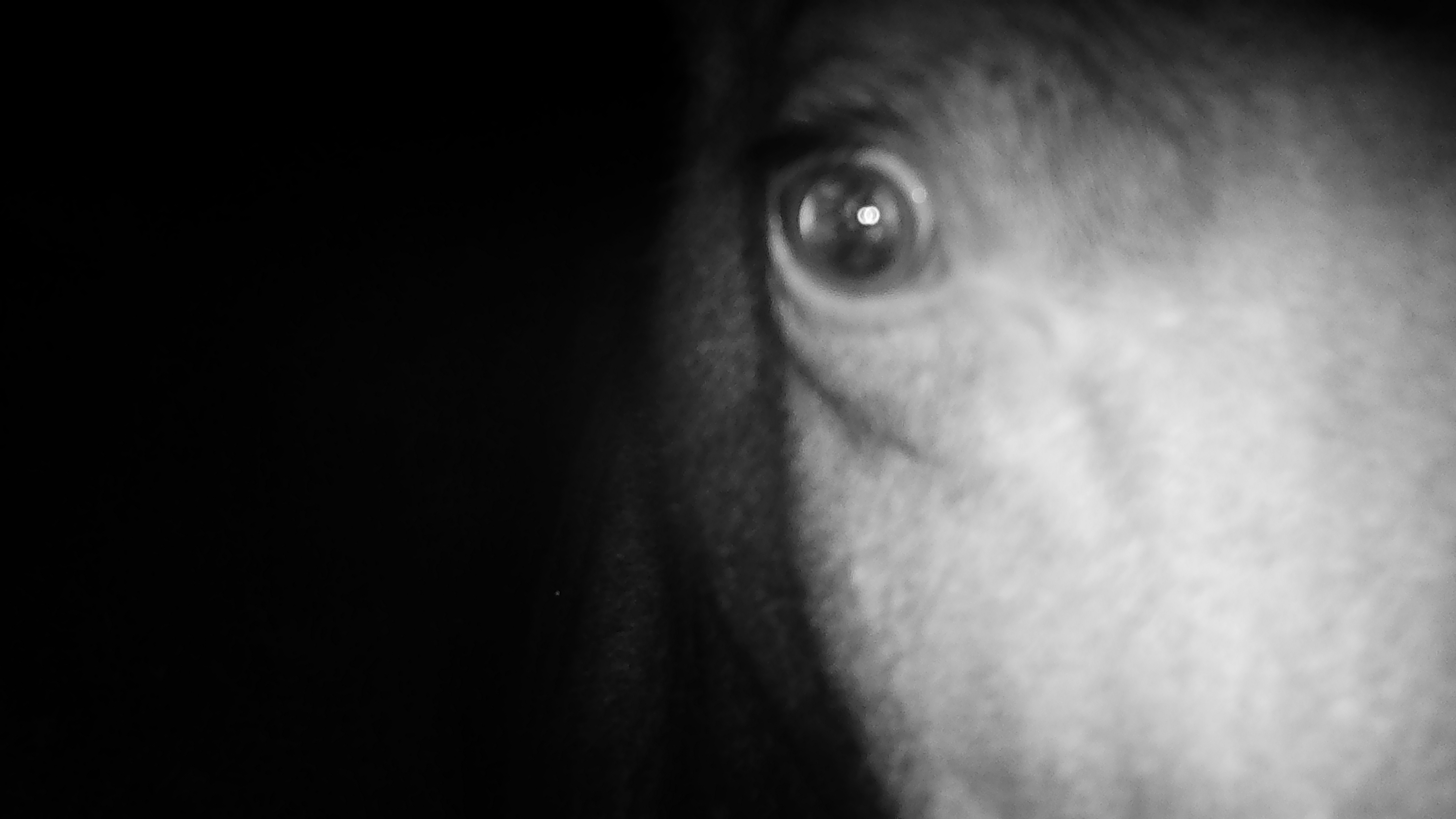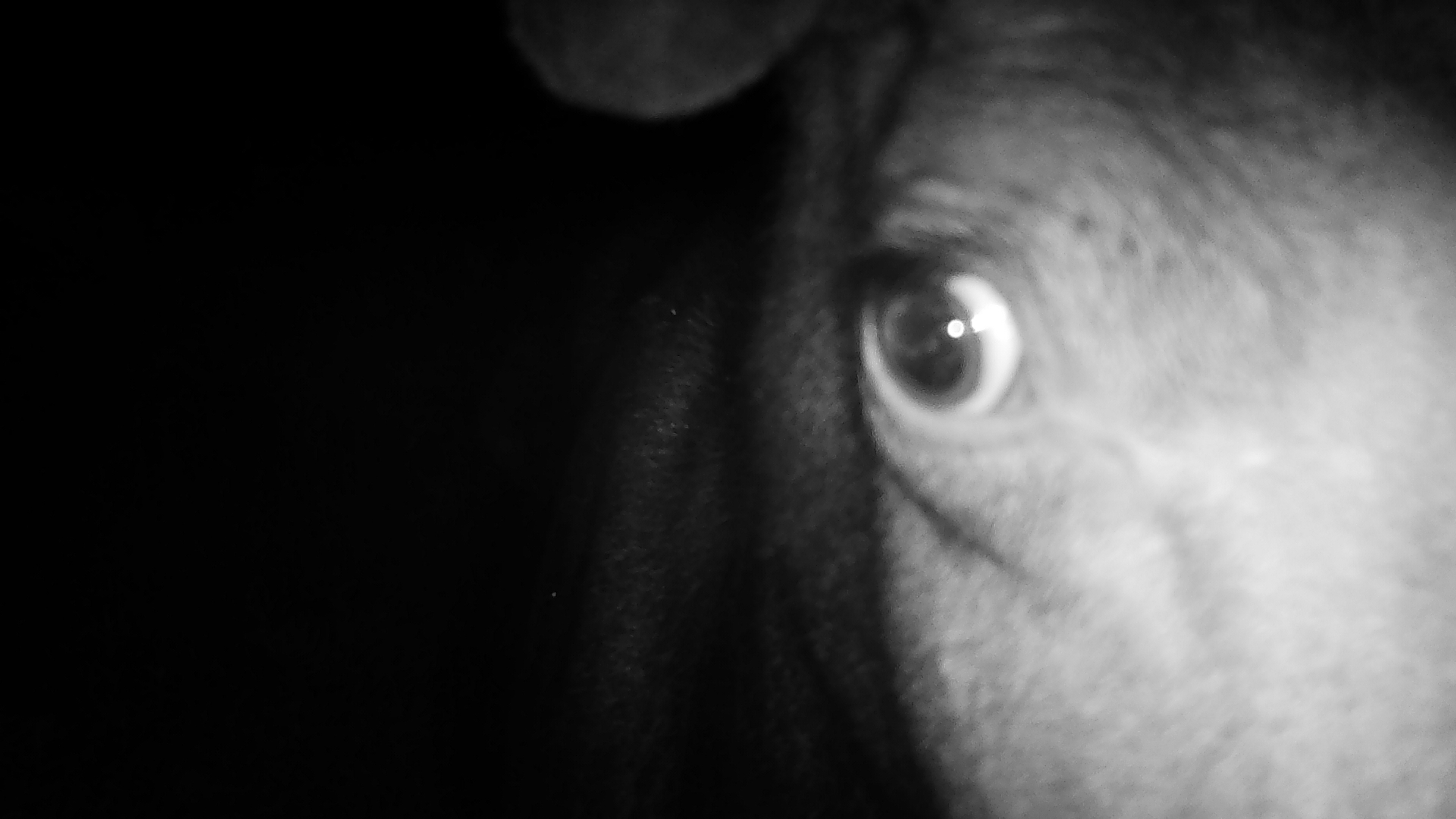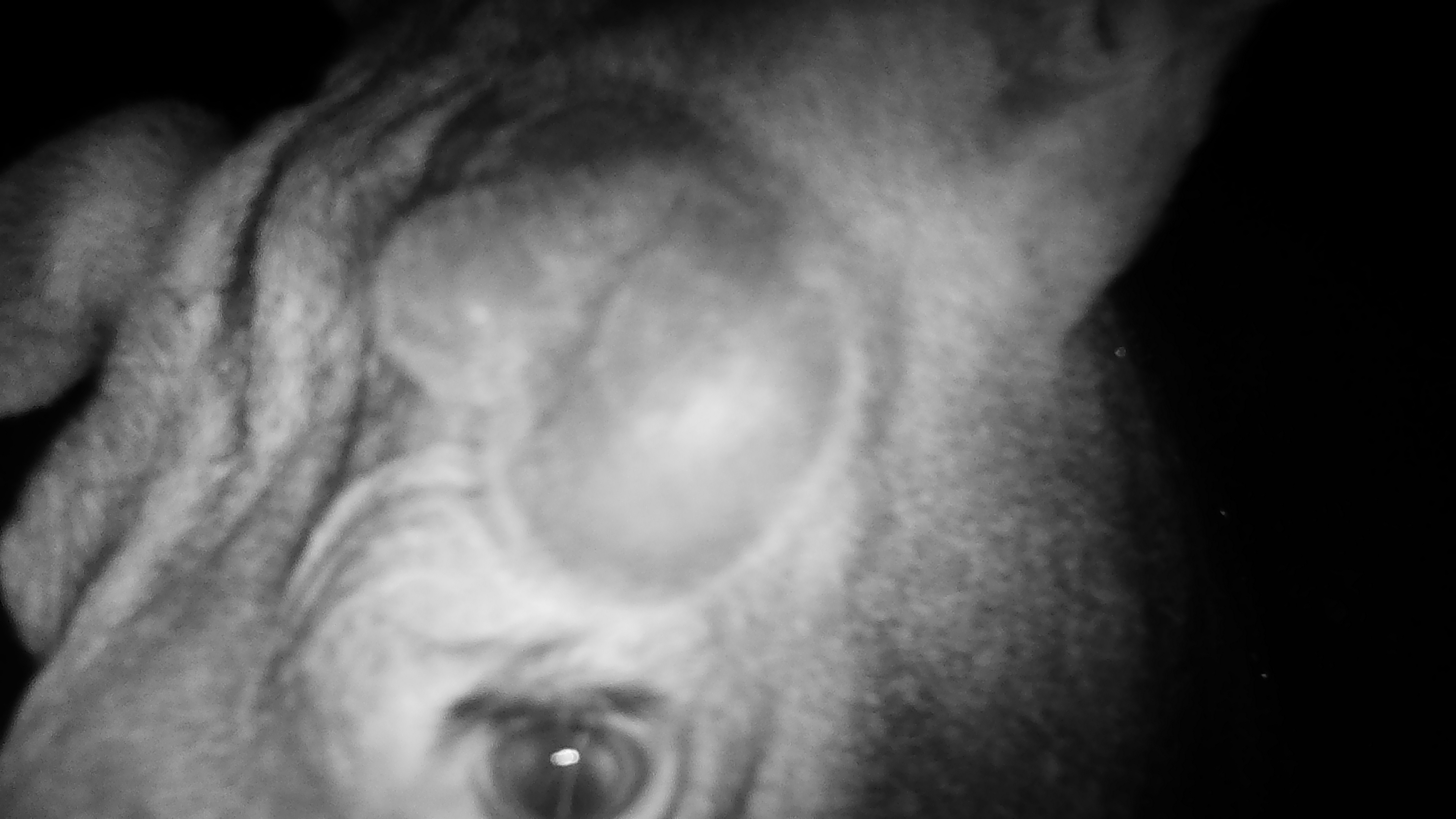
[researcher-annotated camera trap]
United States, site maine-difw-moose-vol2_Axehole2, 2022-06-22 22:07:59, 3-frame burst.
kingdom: Animalia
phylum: Chordata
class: Mammalia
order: Artiodactyla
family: Cervidae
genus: Alces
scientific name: Alces alces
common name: moose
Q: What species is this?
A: Moose (Alces alces).